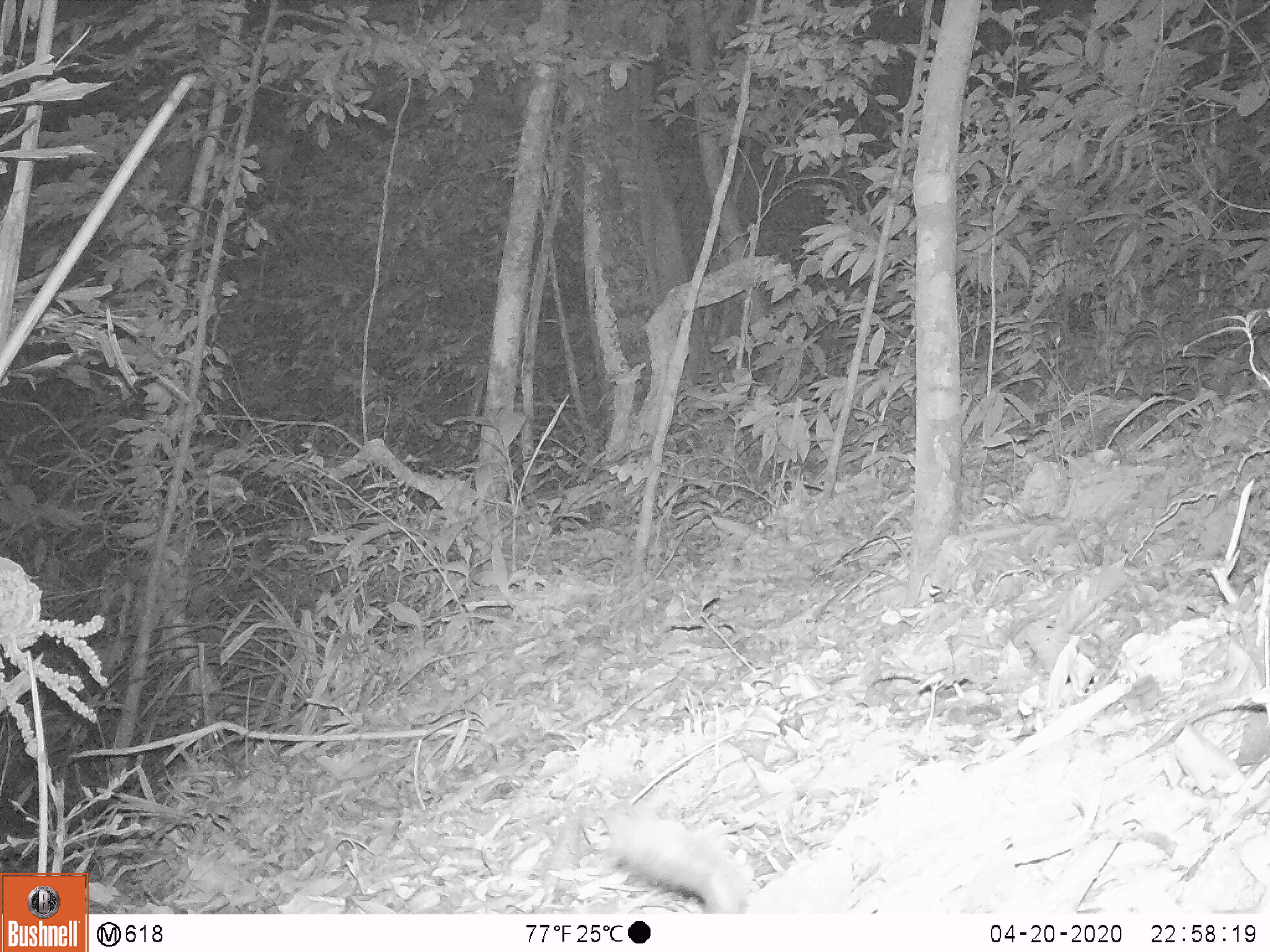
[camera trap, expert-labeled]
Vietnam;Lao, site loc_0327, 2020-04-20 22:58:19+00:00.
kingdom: Animalia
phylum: Chordata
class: Mammalia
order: Carnivora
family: Mustelidae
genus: Melogale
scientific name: Melogale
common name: ferret badger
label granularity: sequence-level